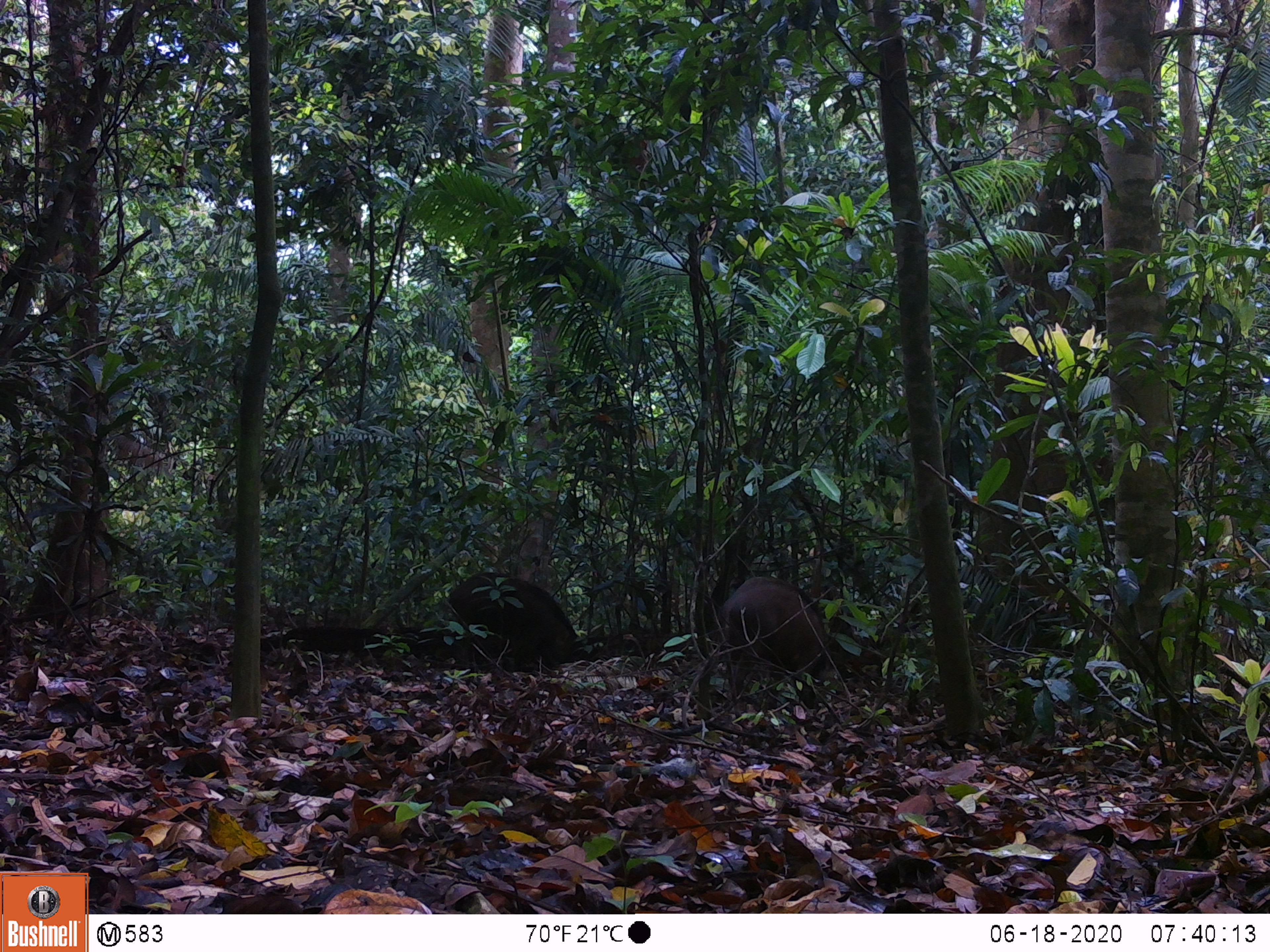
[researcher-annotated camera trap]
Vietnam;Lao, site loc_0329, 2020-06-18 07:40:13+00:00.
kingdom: Animalia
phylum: Chordata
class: Mammalia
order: Artiodactyla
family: Suidae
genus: Sus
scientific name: Sus scrofa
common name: eurasian wild pig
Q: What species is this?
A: Eurasian wild pig (Sus scrofa).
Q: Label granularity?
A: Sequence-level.